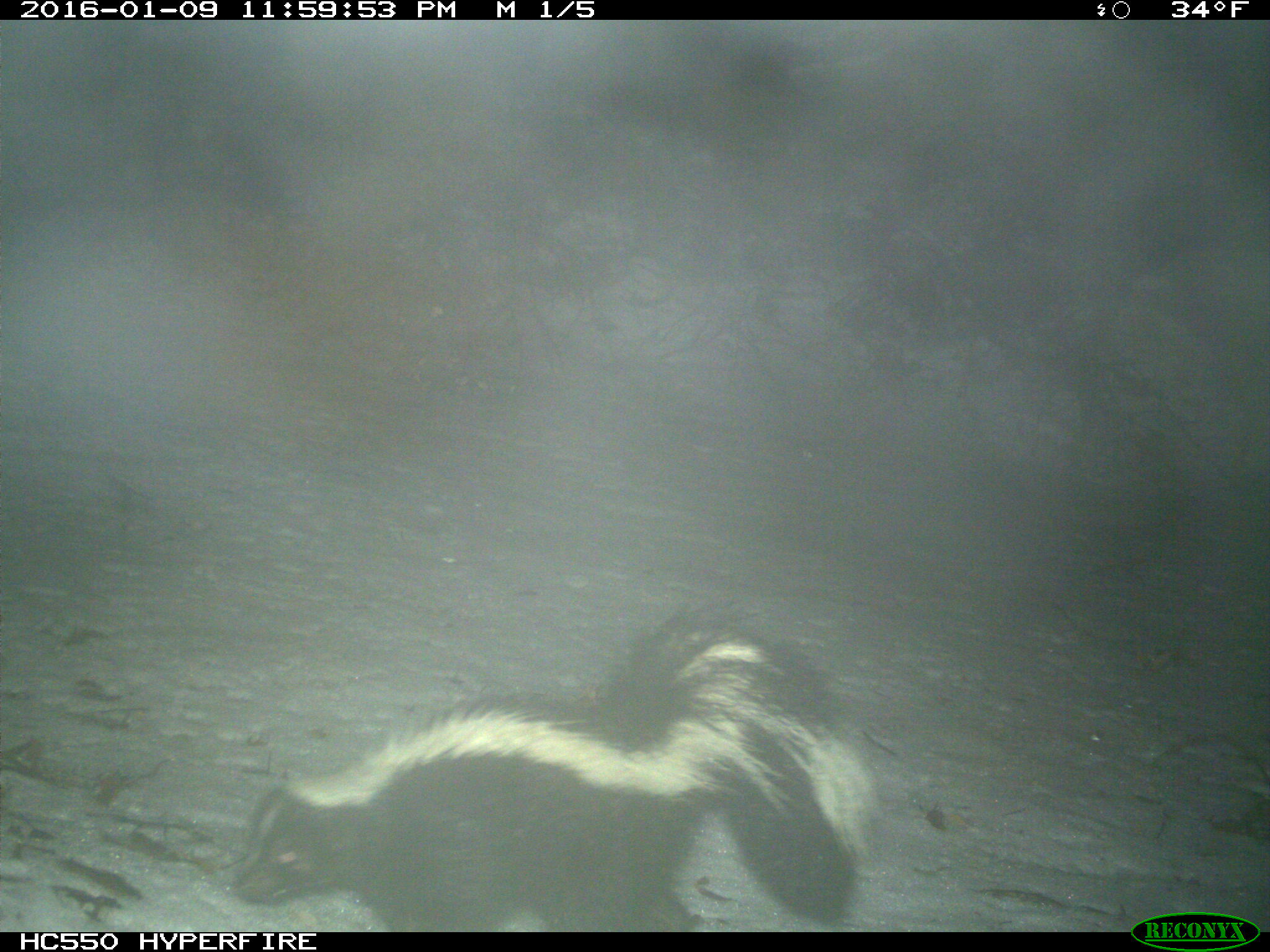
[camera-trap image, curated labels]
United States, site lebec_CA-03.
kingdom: Animalia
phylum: Chordata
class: Mammalia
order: Carnivora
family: Mephitidae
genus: Mephitis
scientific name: Mephitis mephitis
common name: striped skunk